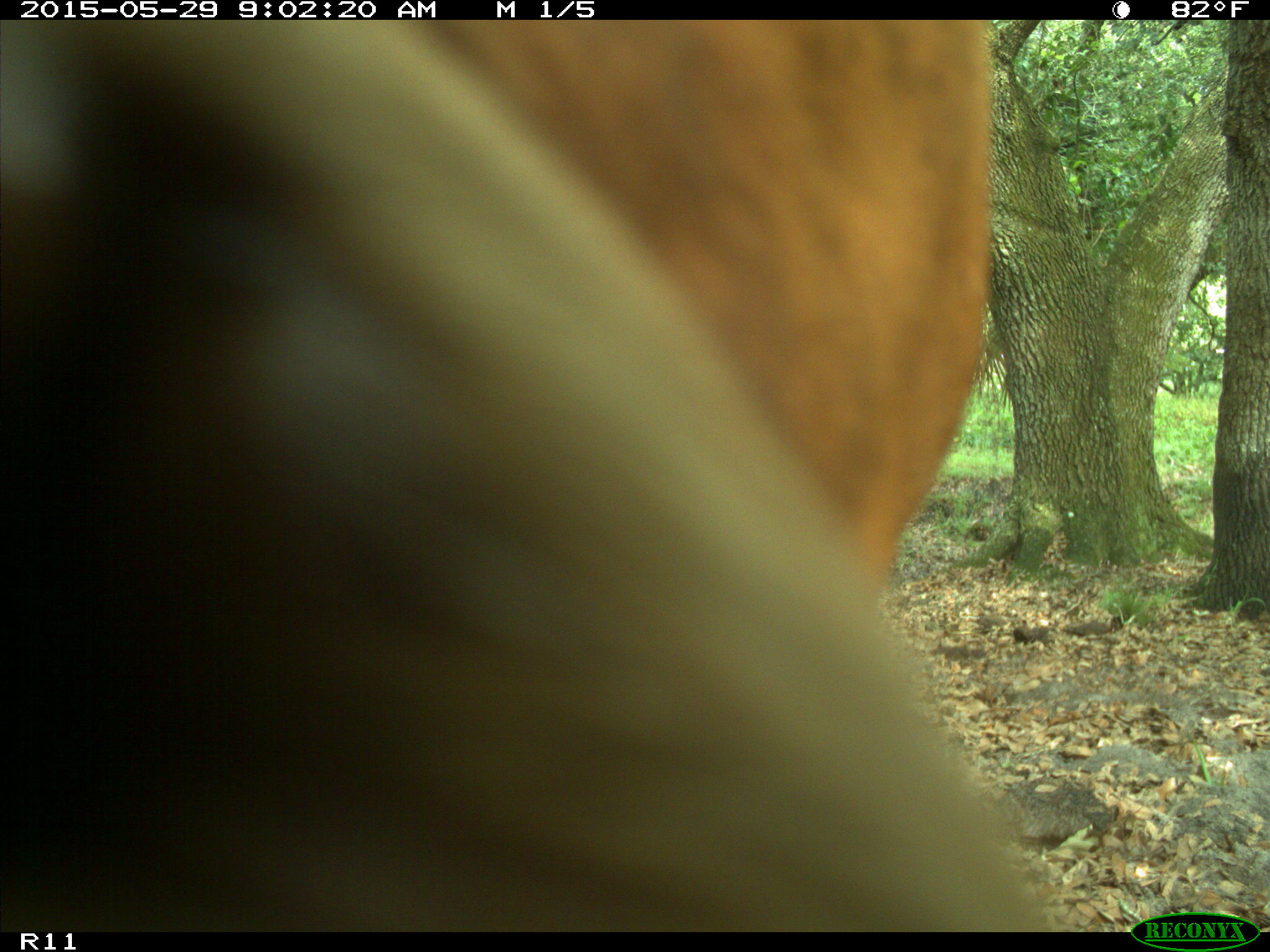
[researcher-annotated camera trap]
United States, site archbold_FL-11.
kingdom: Animalia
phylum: Chordata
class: Mammalia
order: Artiodactyla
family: Bovidae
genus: Bos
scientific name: Bos taurus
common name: domestic cow